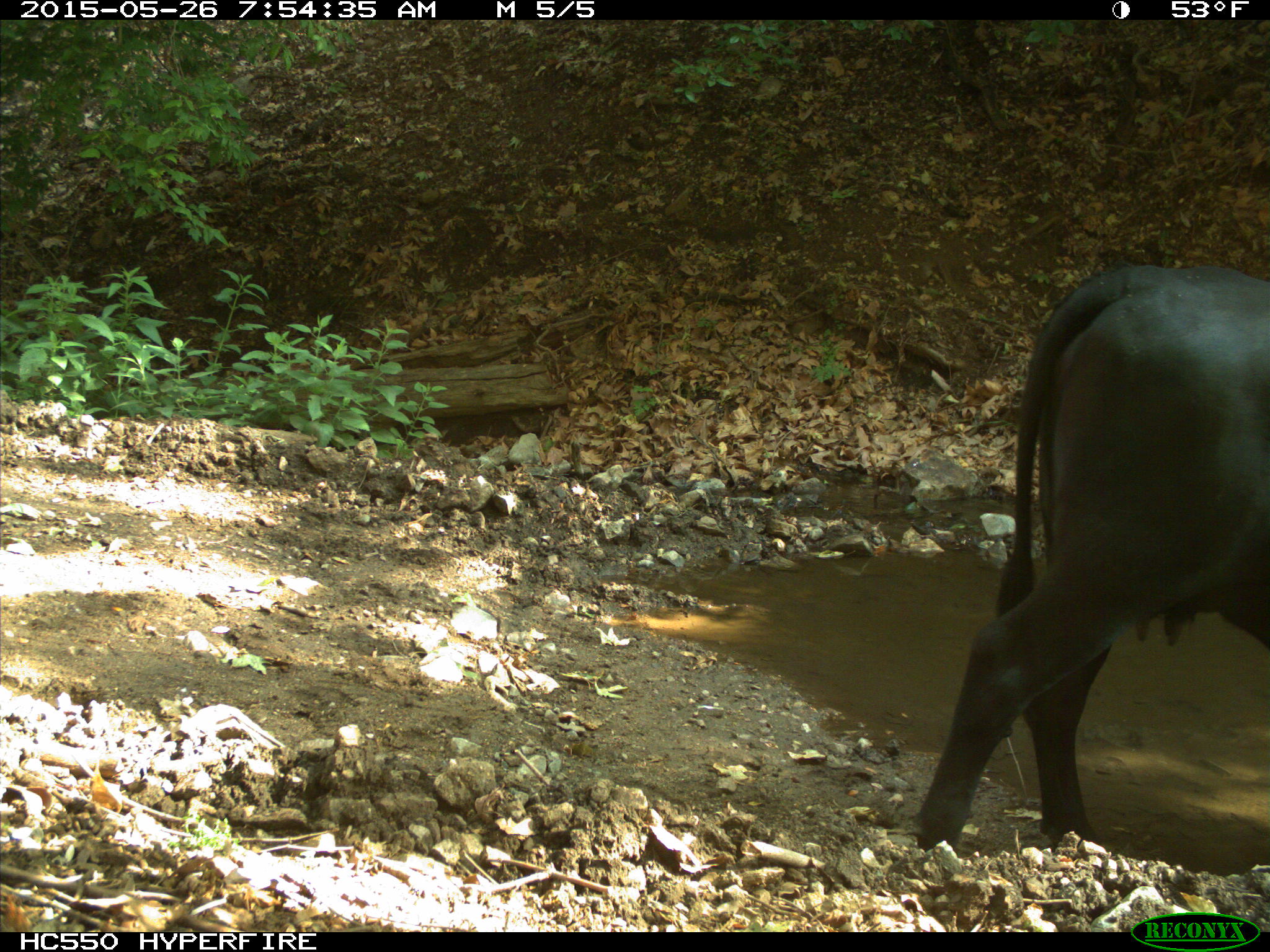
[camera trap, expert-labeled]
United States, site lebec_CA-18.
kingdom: Animalia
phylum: Chordata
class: Mammalia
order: Artiodactyla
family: Bovidae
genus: Bos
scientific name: Bos taurus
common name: domestic cow